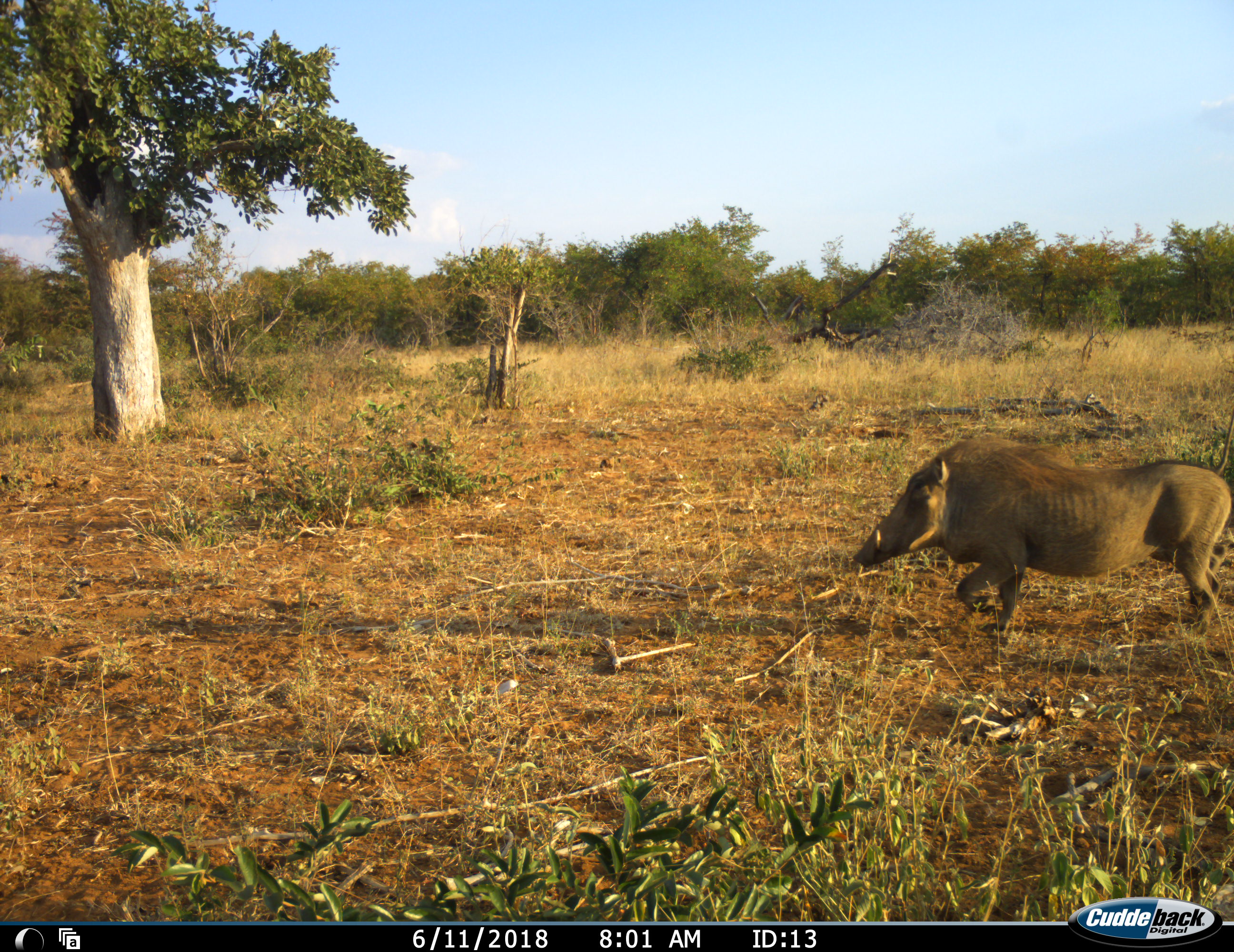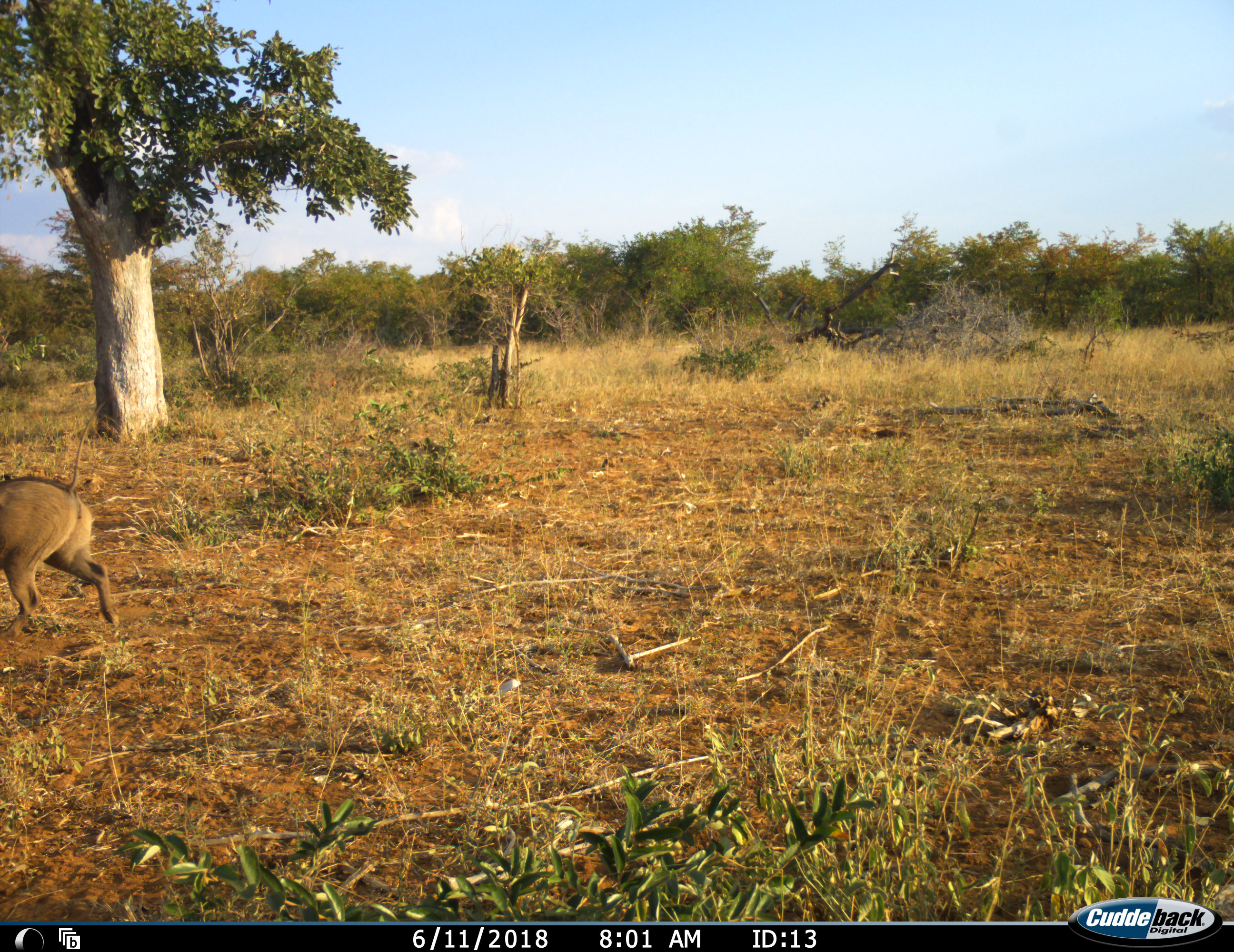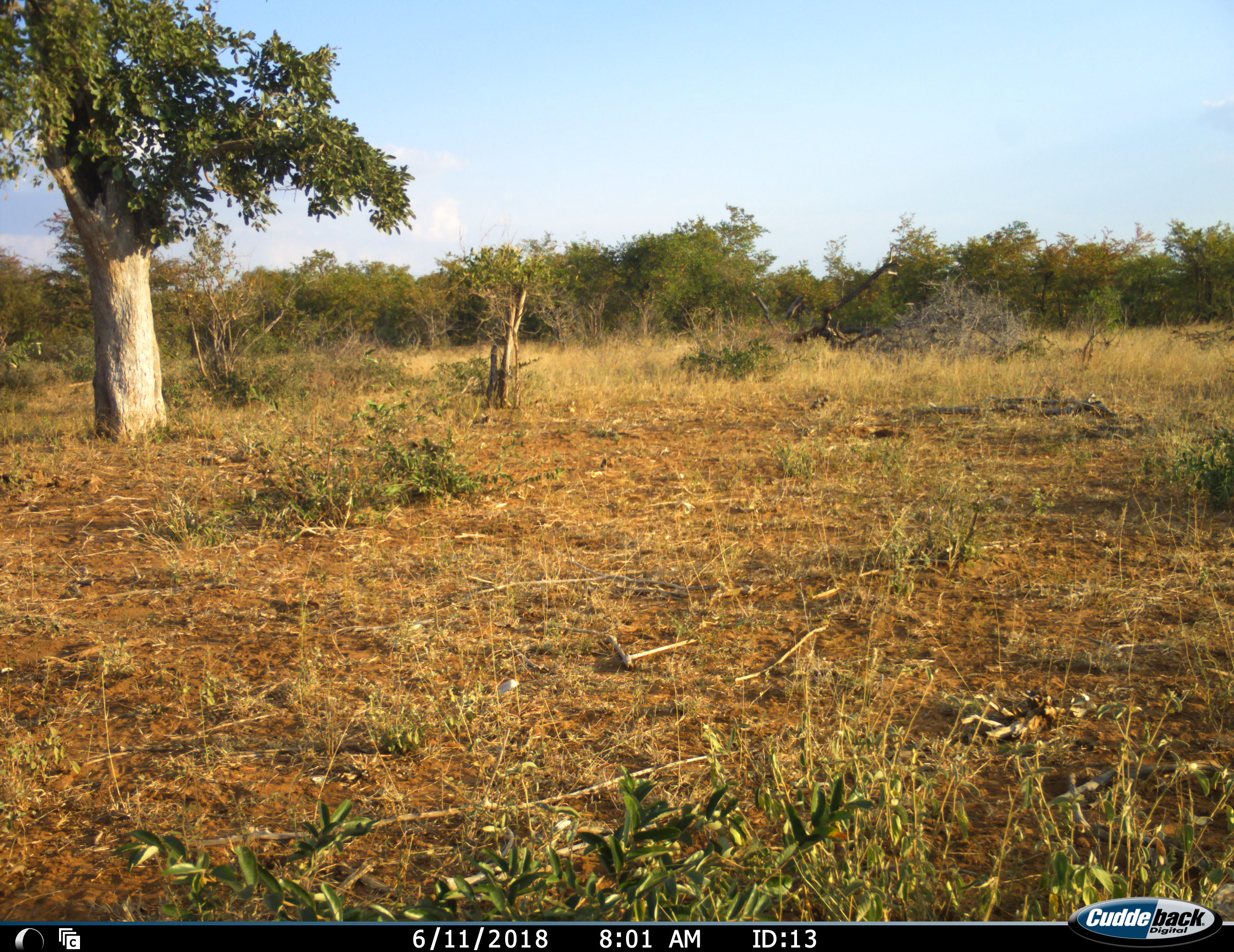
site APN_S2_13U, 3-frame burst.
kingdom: Animalia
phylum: Chordata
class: Mammalia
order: Artiodactyla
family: Suidae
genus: Phacochoerus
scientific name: Phacochoerus africanus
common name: warthog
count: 1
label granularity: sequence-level